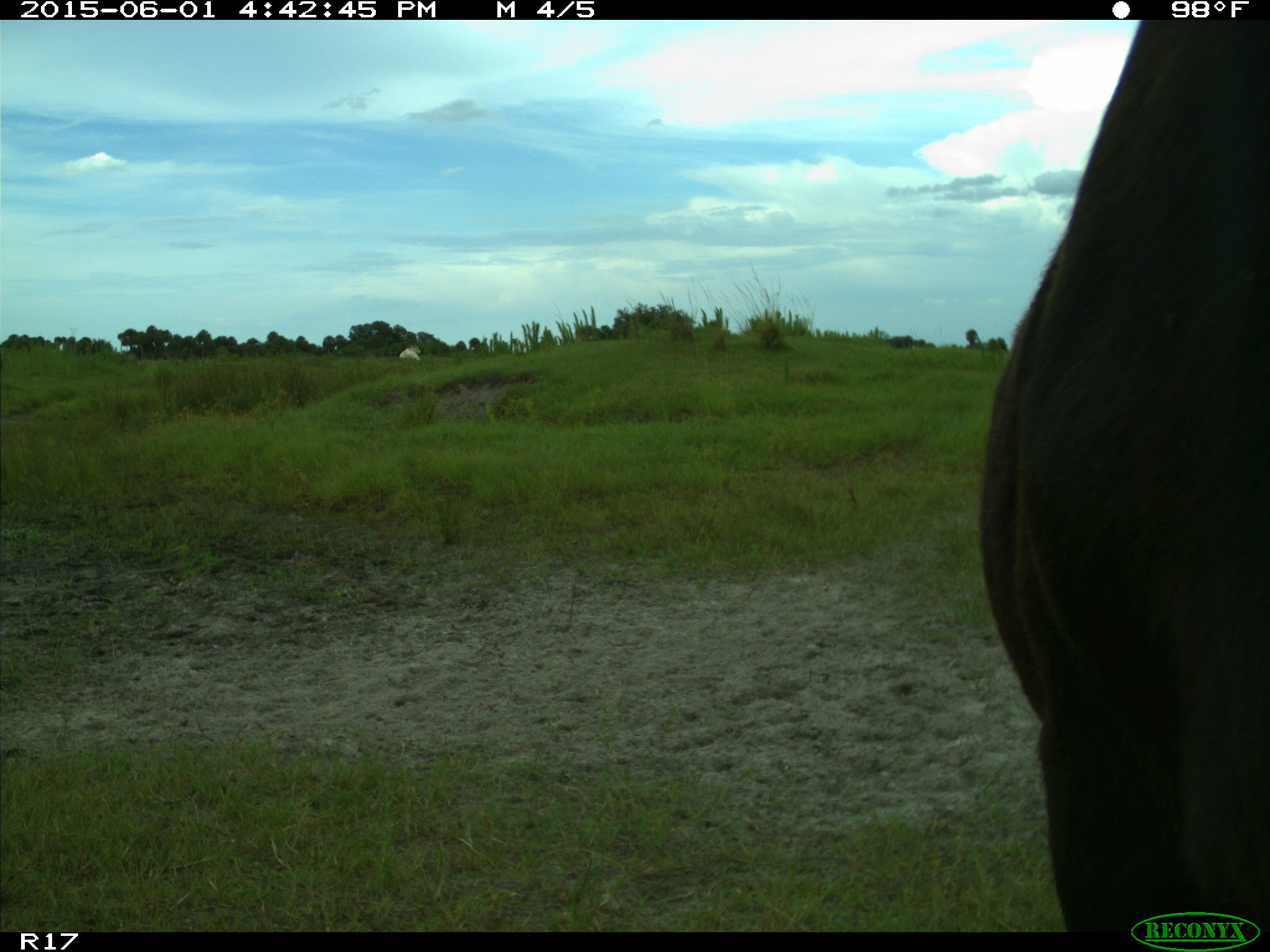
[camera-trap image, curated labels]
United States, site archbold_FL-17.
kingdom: Animalia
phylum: Chordata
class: Mammalia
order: Artiodactyla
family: Bovidae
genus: Bos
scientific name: Bos taurus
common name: domestic cow